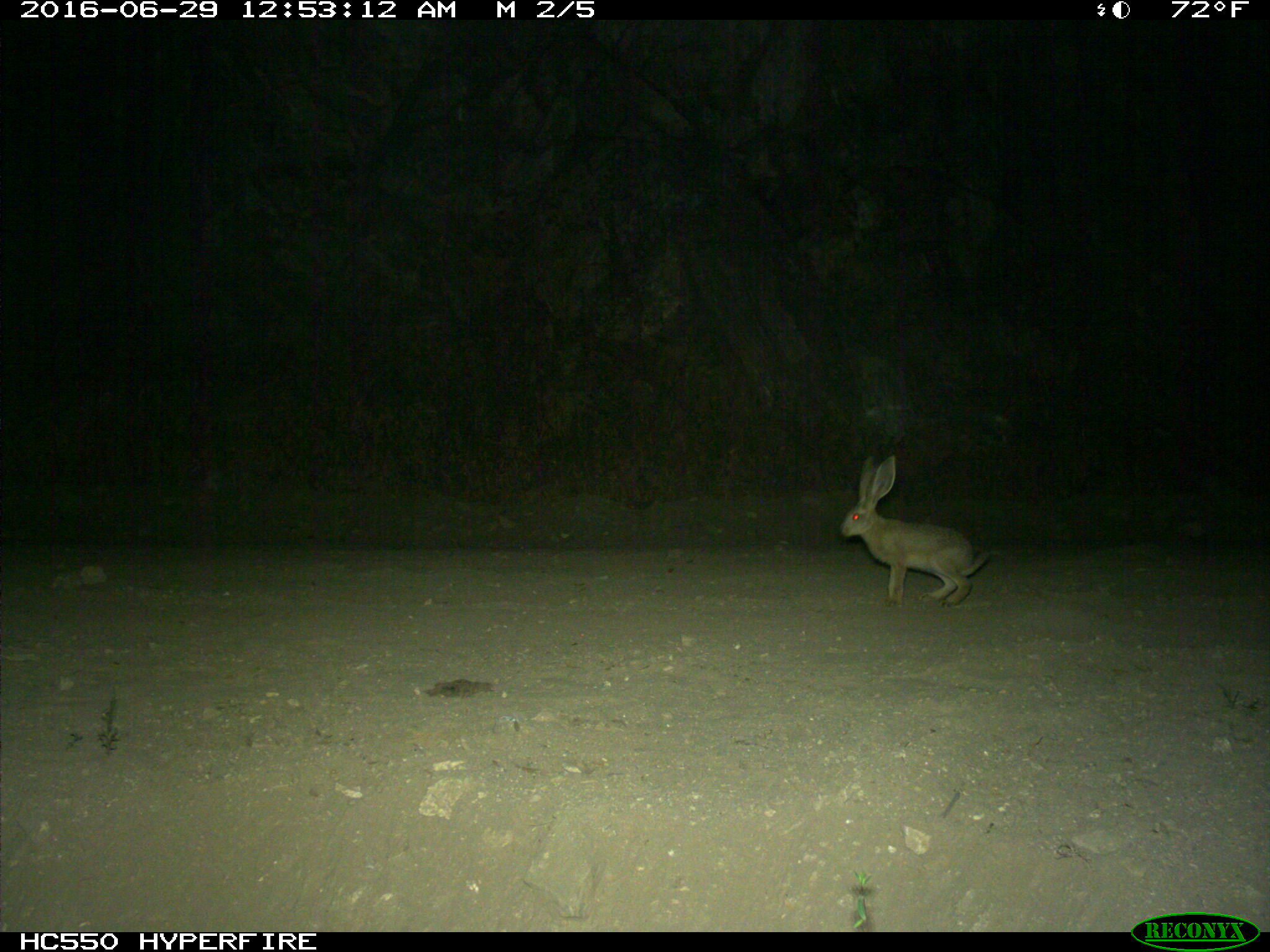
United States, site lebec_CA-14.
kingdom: Animalia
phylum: Chordata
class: Mammalia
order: Lagomorpha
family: Leporidae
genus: Lepus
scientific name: Lepus californicus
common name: black-tailed jackrabbit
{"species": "Lepus californicus (black-tailed jackrabbit)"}